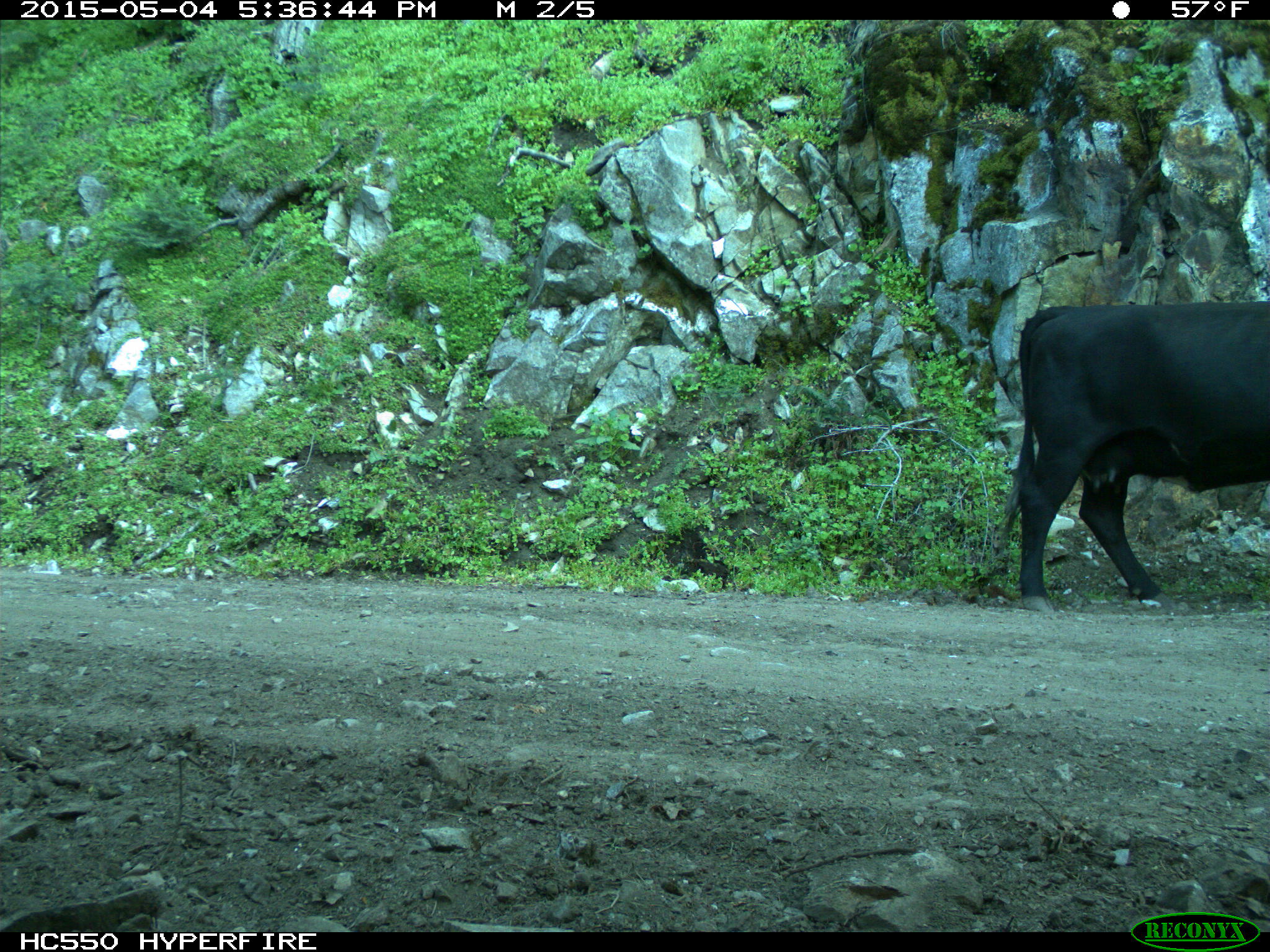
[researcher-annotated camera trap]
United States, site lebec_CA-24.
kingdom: Animalia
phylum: Chordata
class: Mammalia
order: Artiodactyla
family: Bovidae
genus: Bos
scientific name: Bos taurus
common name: domestic cow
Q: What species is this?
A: Bos taurus (domestic cow).